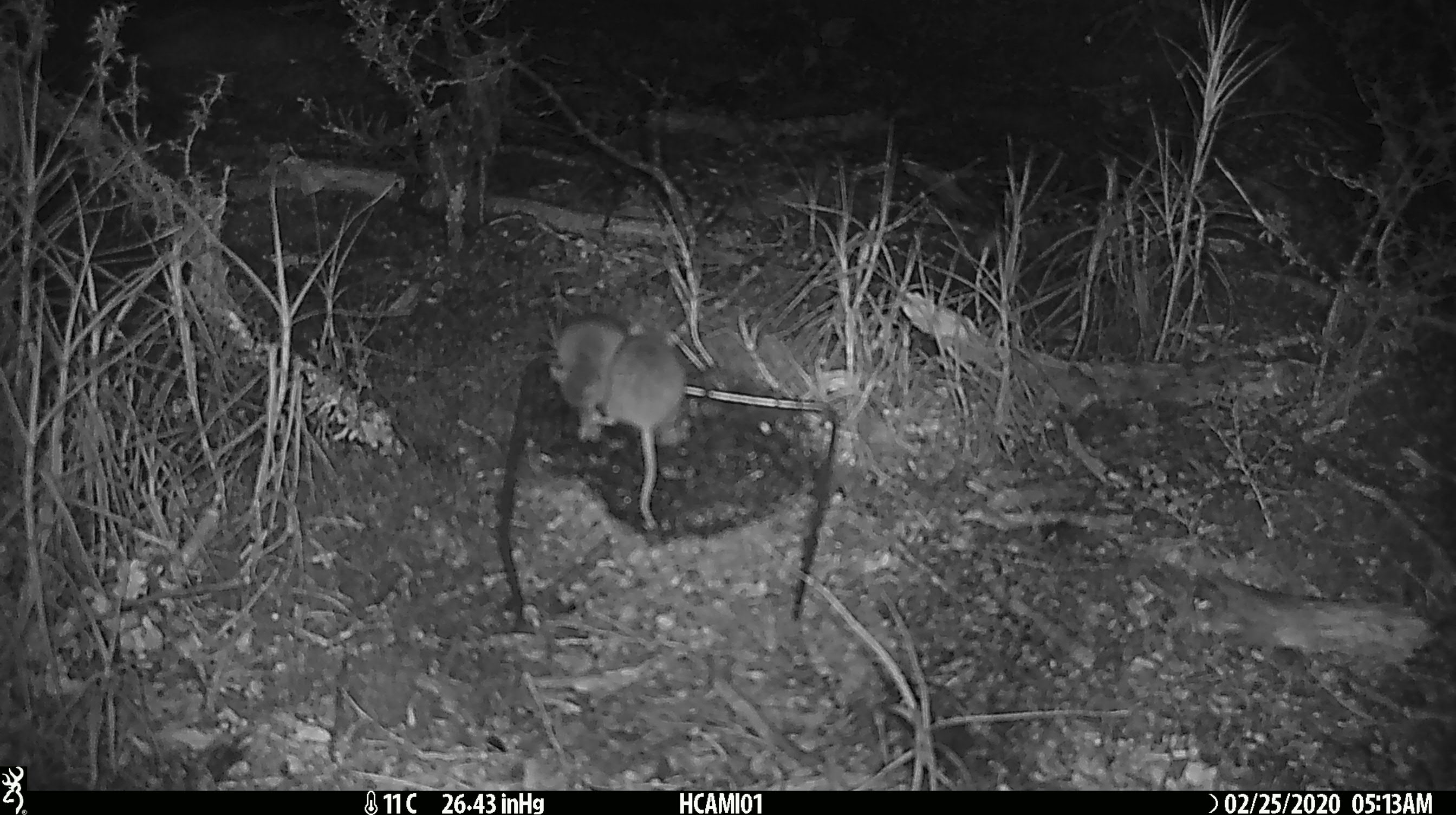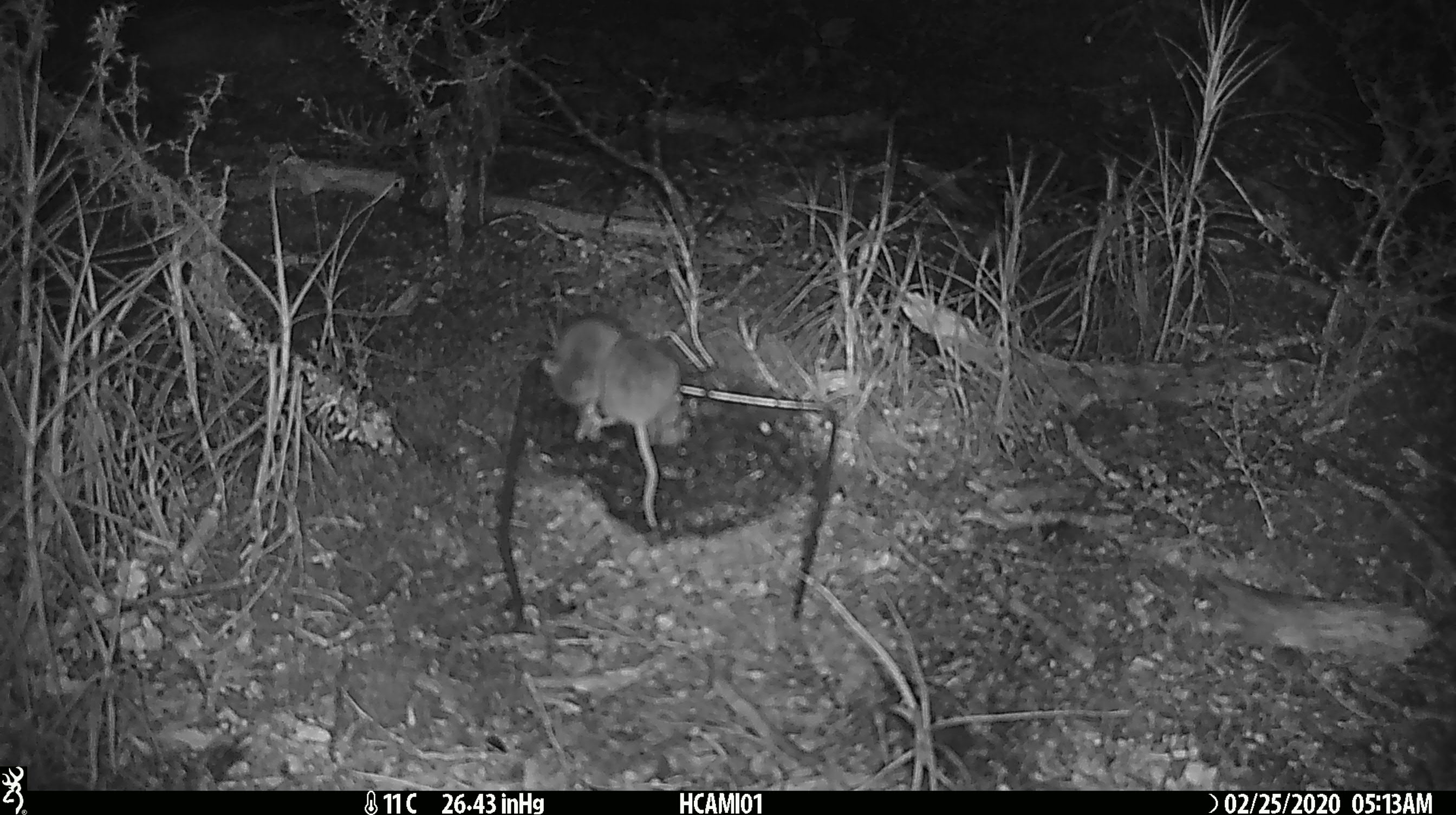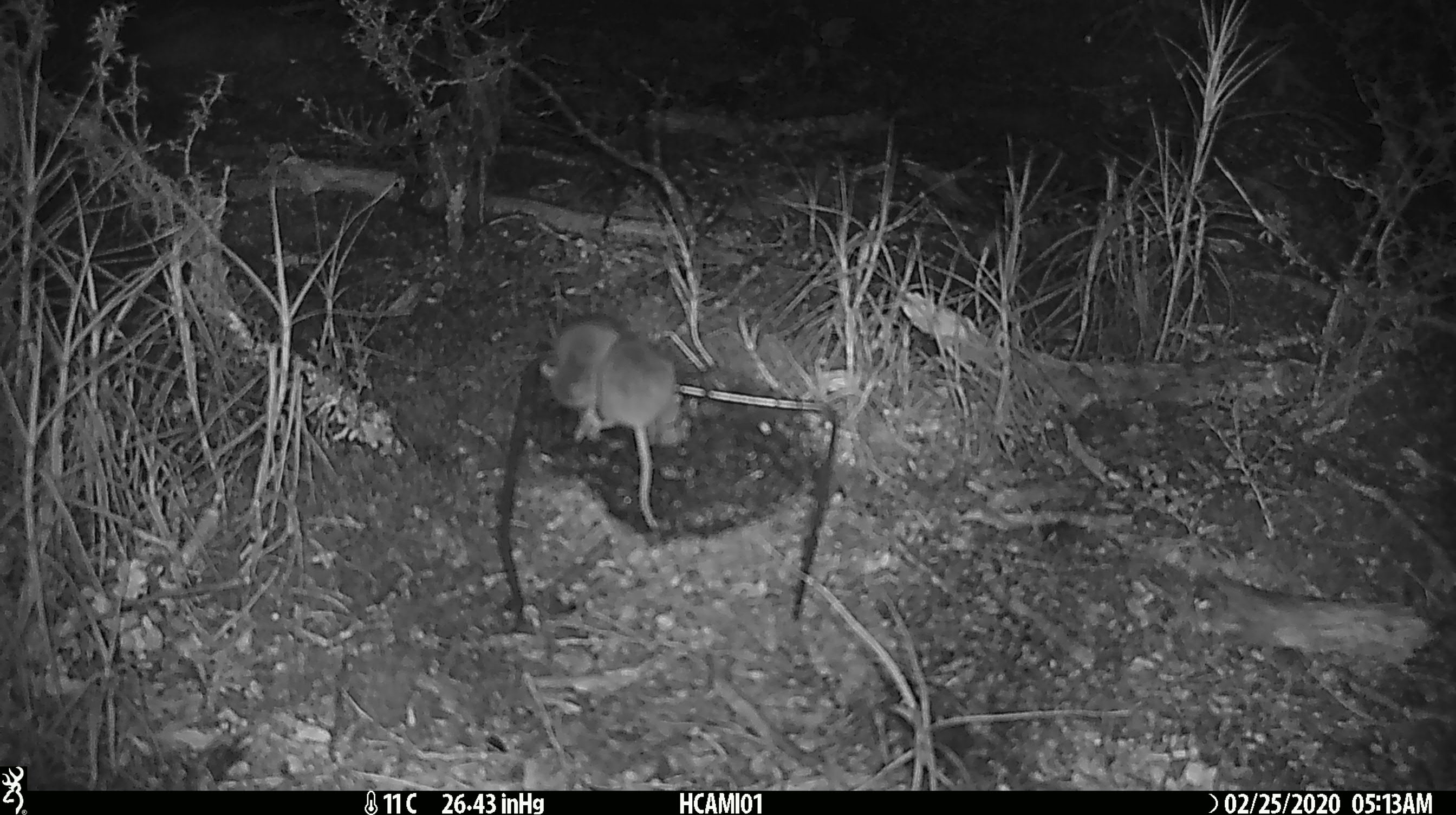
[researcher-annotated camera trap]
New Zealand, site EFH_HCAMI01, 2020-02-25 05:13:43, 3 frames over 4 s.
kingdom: Animalia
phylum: Chordata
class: Mammalia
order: Rodentia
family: Muridae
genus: Mus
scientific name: Mus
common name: mouse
Mouse (Mus).